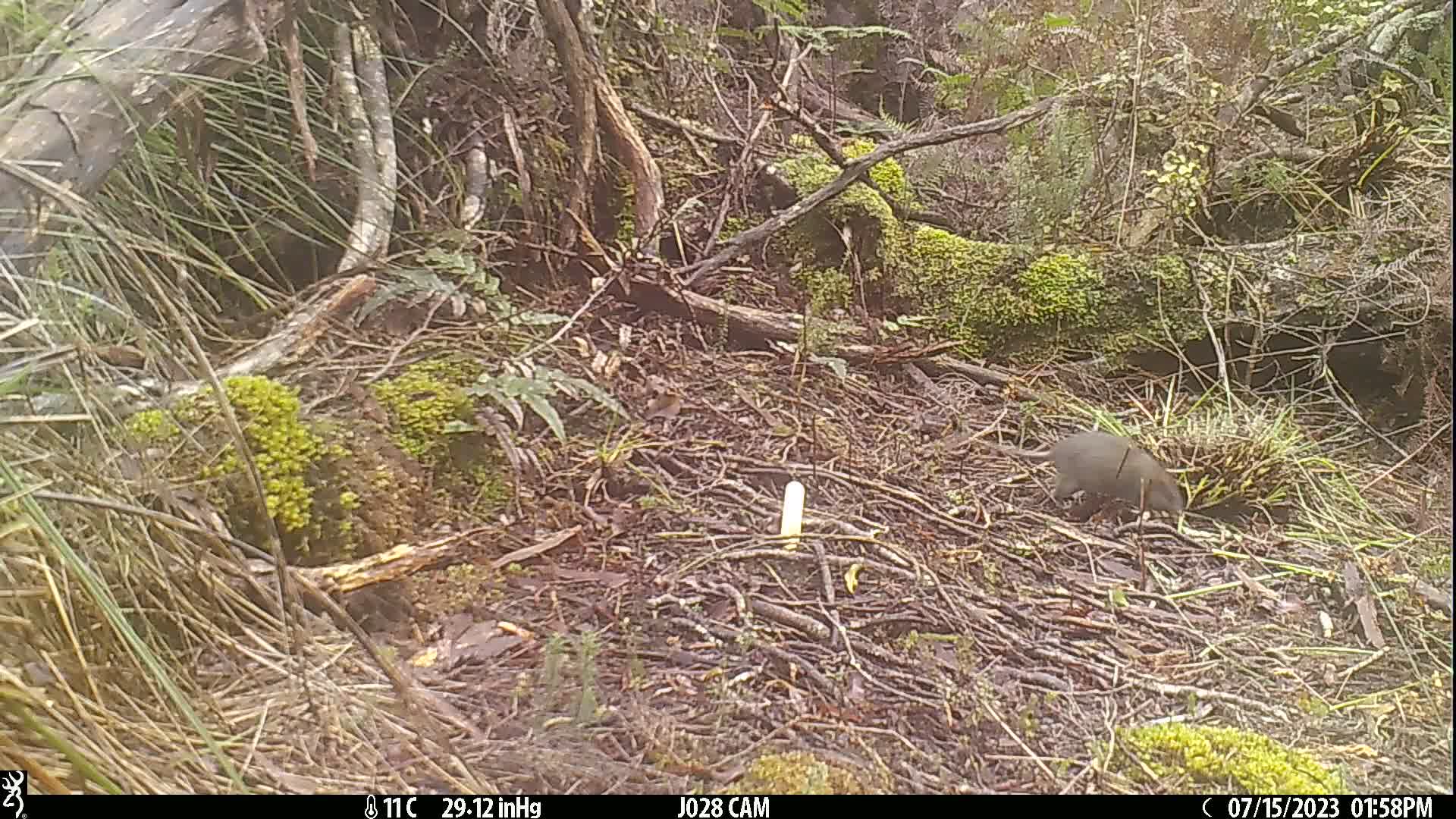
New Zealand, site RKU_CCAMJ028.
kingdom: Animalia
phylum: Chordata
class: Mammalia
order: Rodentia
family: Muridae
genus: Rattus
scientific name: Rattus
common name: rat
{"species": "rat (Rattus)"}